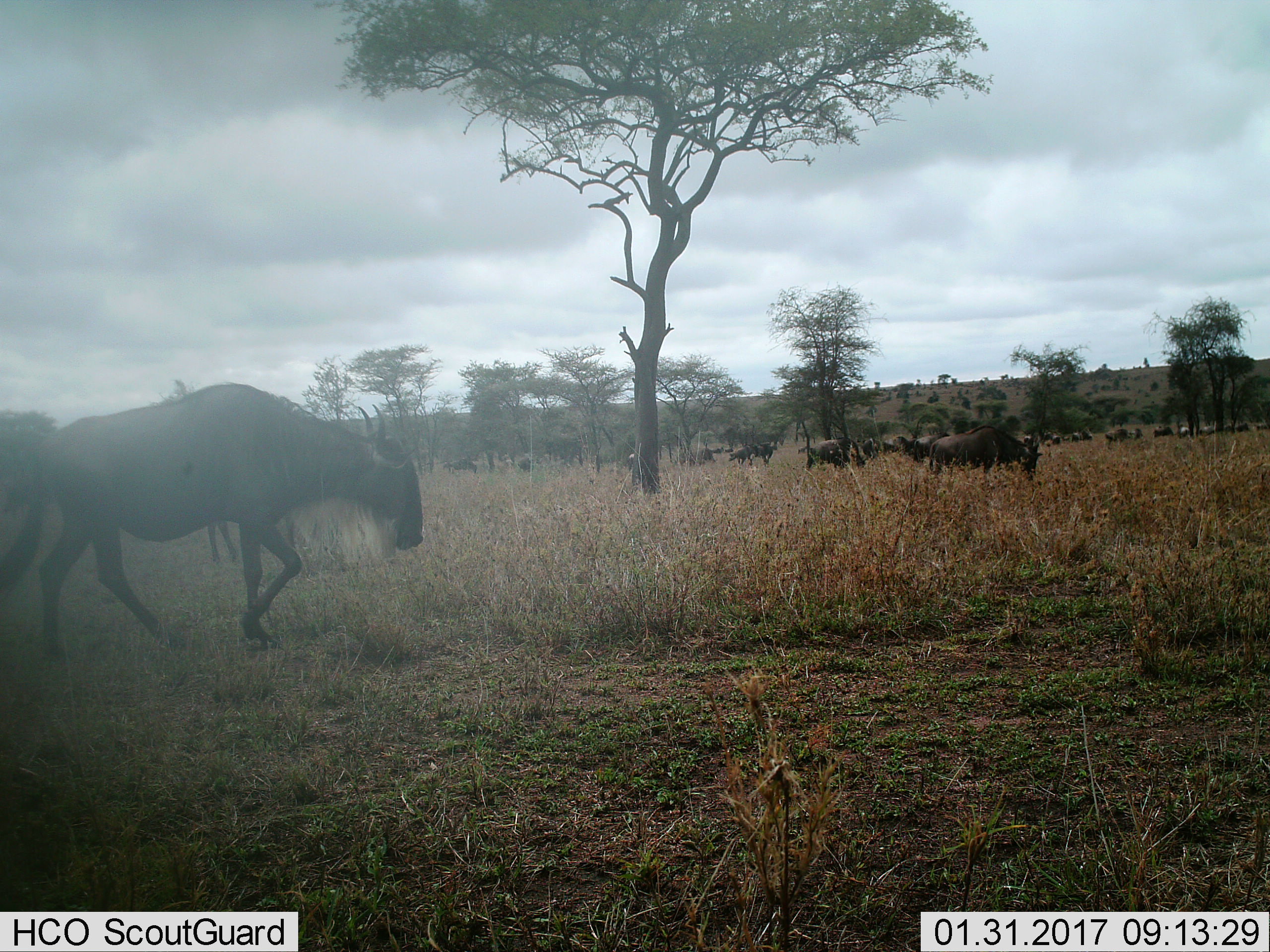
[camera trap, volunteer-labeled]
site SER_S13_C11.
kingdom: Animalia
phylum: Chordata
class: Mammalia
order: Artiodactyla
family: Bovidae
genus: Connochaetes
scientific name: Connochaetes taurinus taurinus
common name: blue wildebeest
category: wildebeestblue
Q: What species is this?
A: Wildebeestblue (blue wildebeest) (Connochaetes taurinus taurinus).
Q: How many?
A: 11-50.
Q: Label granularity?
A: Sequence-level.